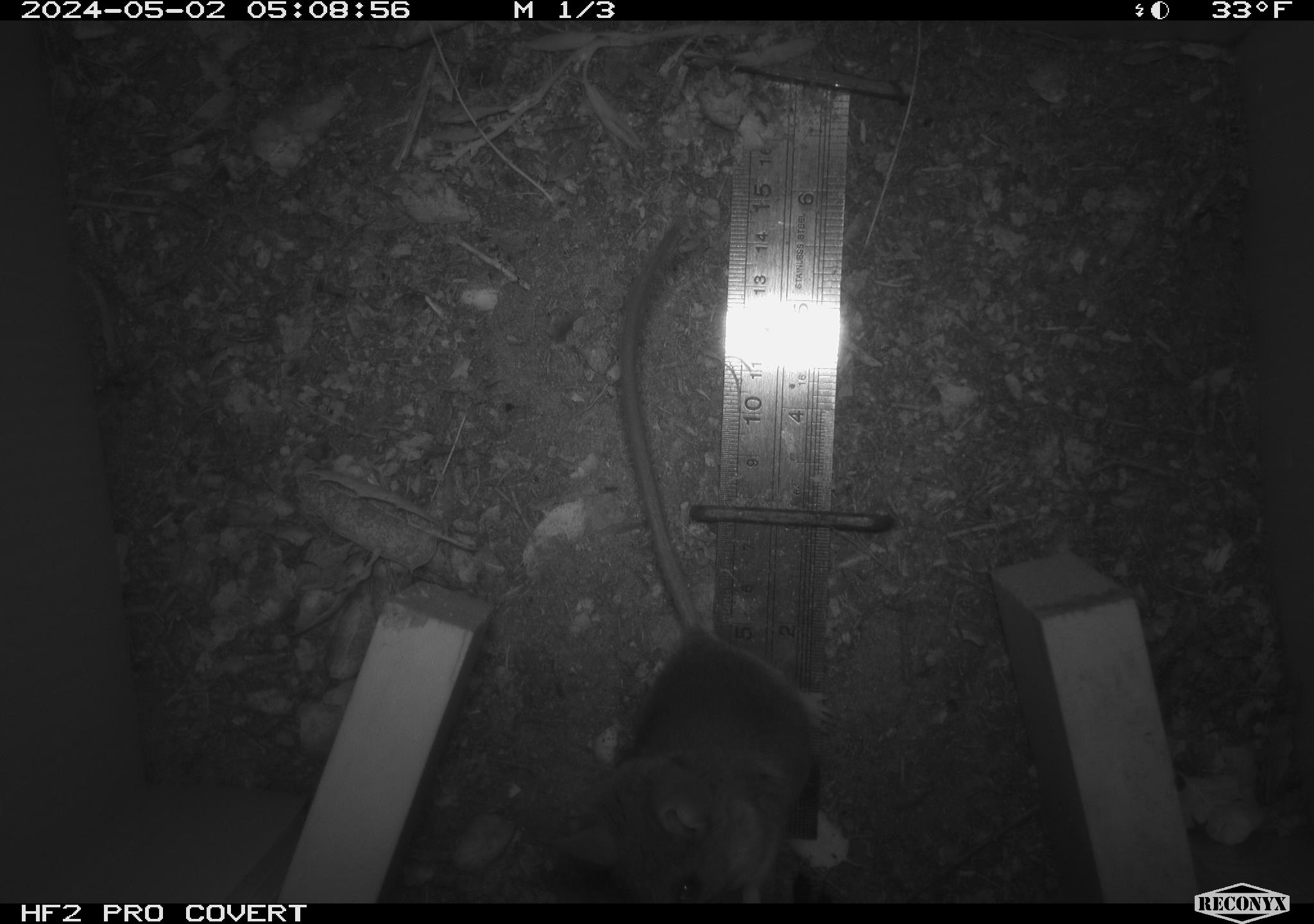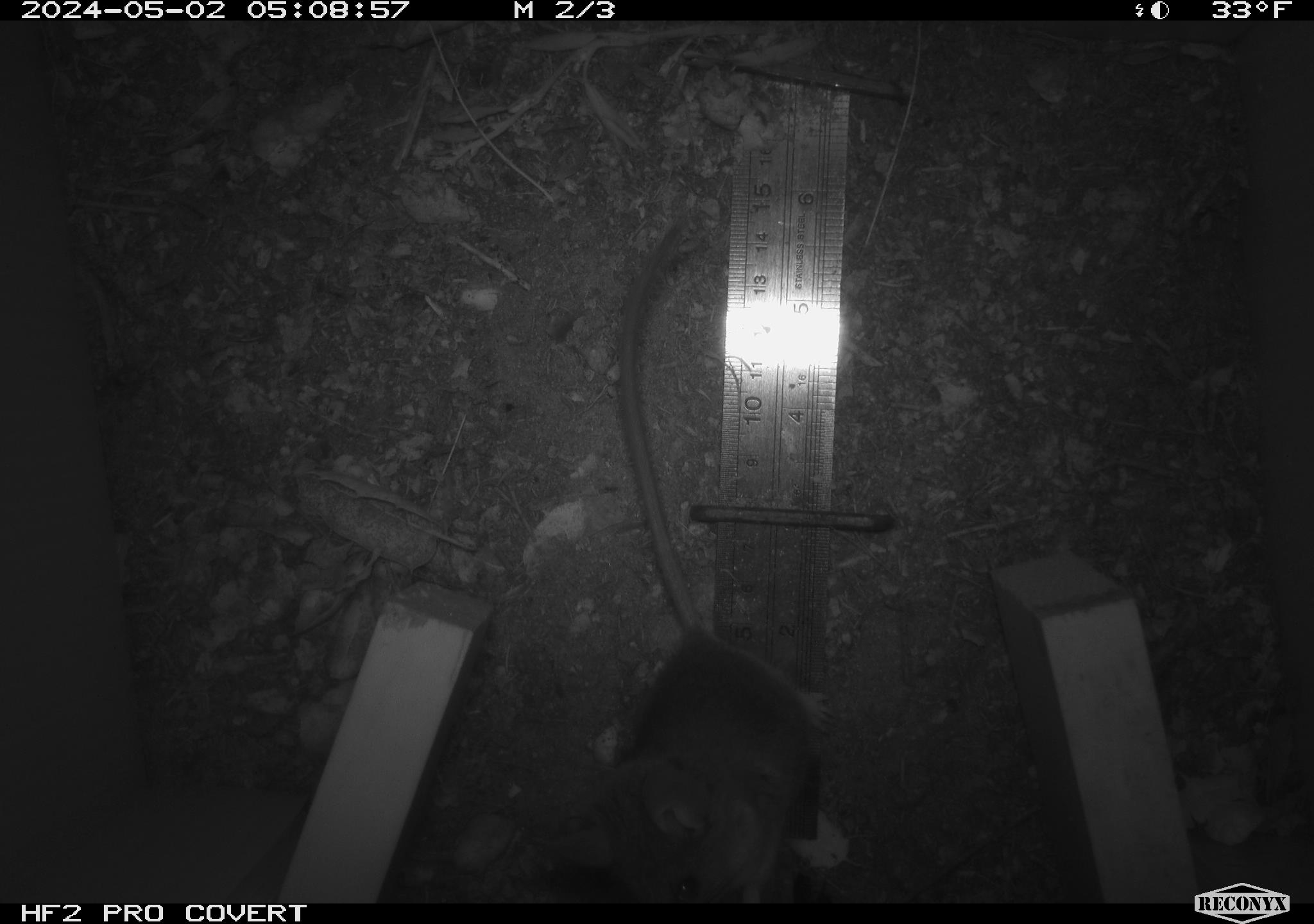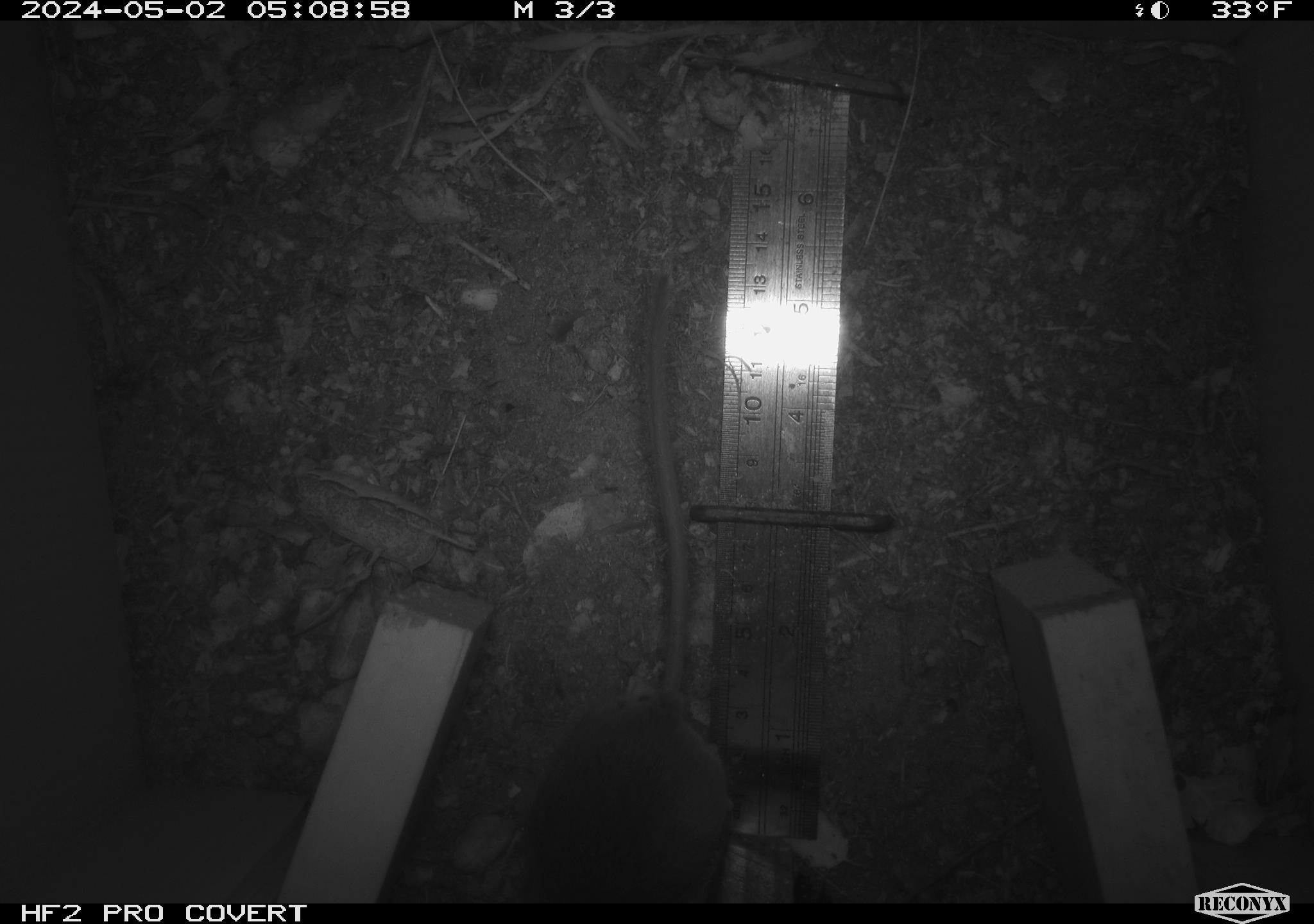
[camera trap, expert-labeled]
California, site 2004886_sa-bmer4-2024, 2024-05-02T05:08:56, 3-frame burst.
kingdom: Animalia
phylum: Chordata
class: Mammalia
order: Rodentia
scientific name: Rodentia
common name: mouse species